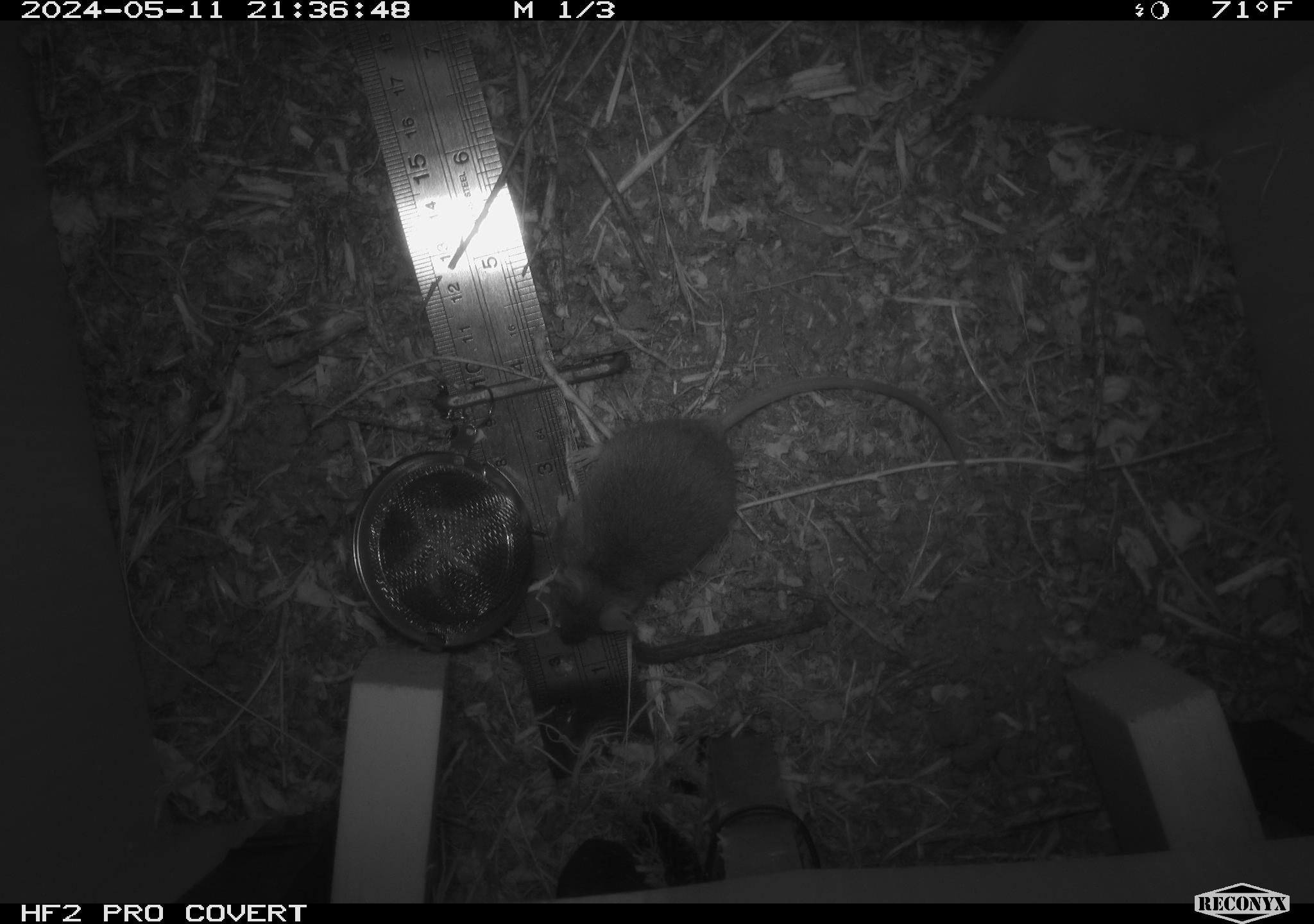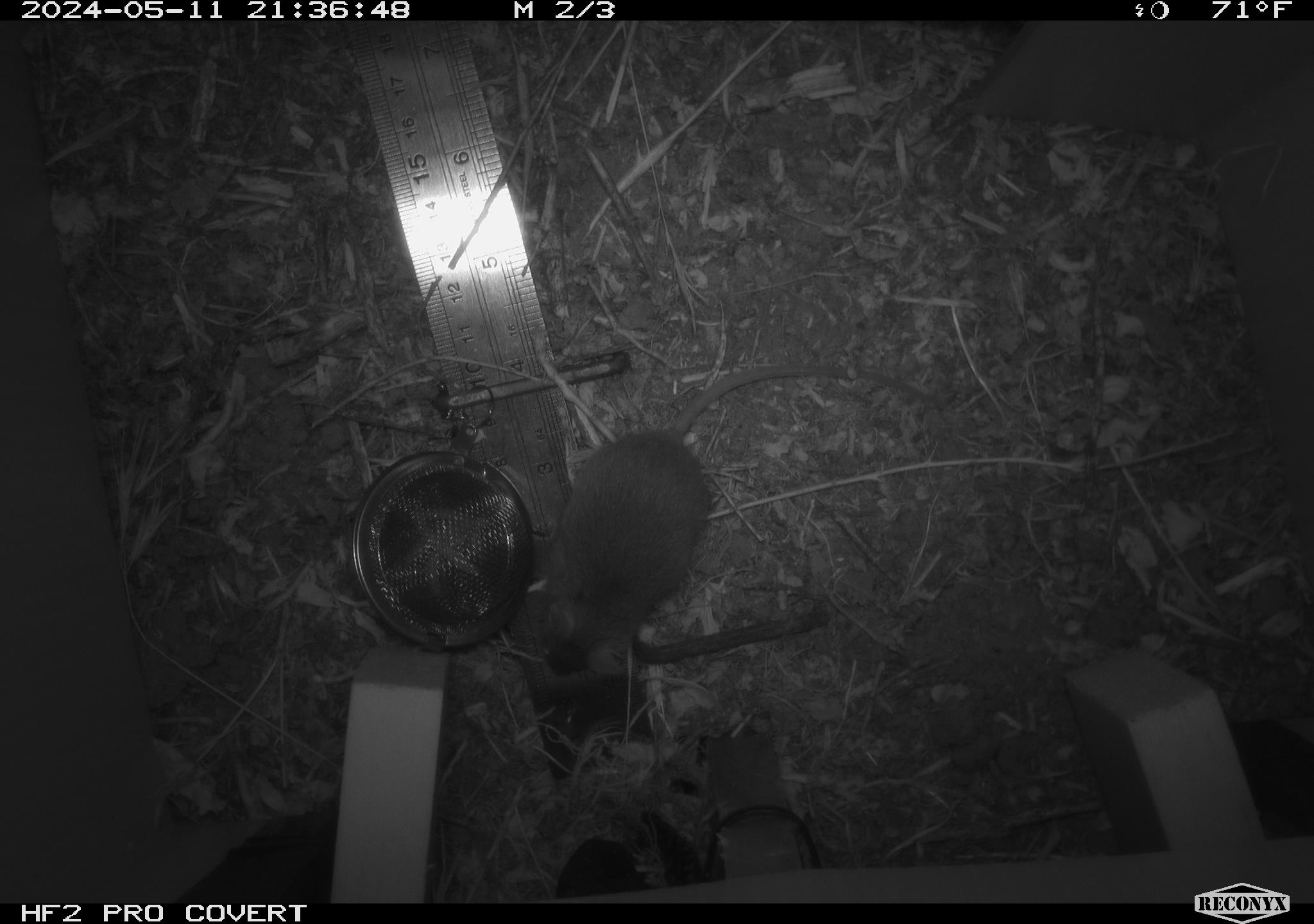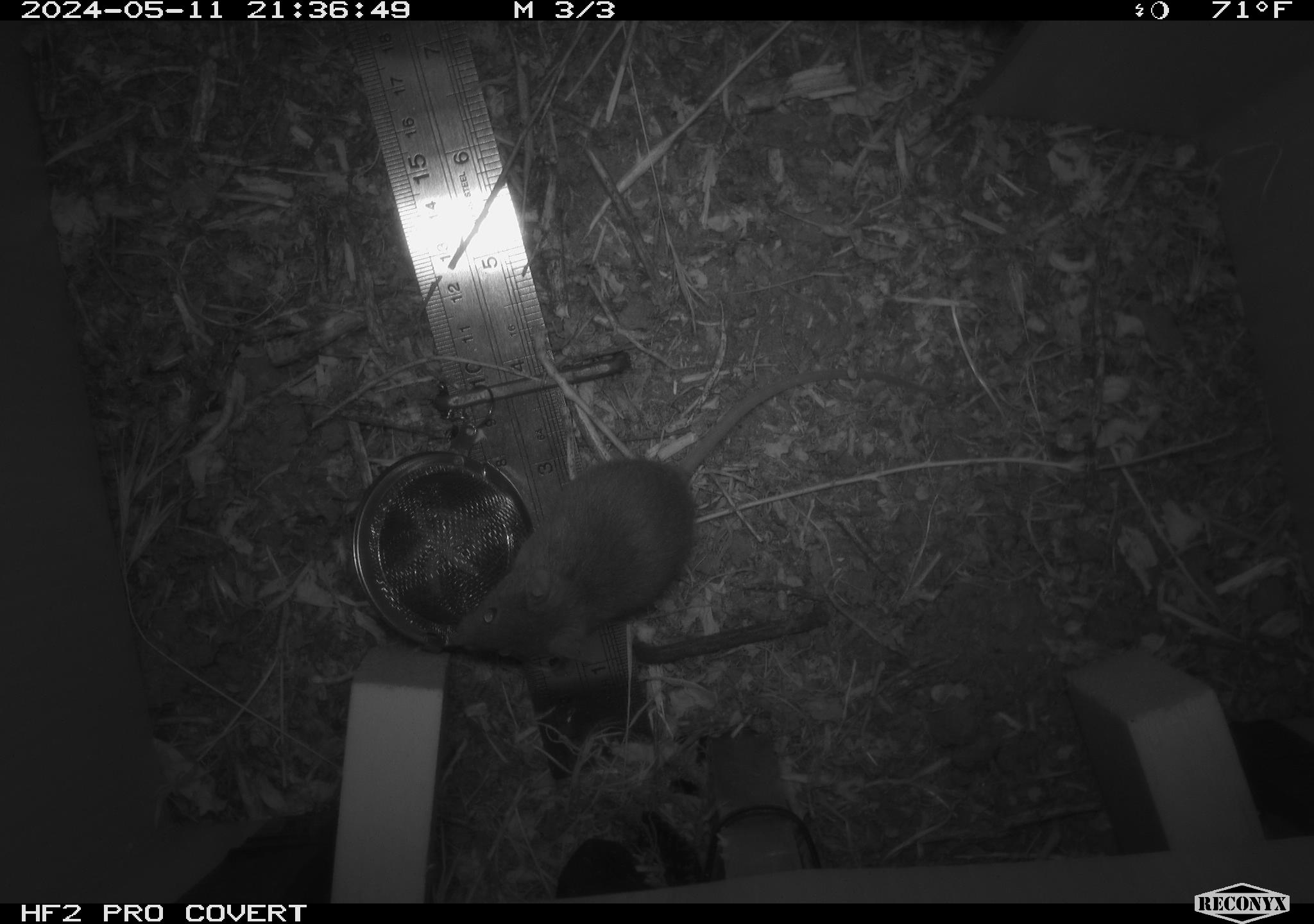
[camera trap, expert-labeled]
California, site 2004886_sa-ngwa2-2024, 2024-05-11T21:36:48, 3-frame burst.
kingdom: Animalia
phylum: Chordata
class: Mammalia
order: Rodentia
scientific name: Rodentia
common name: mouse species